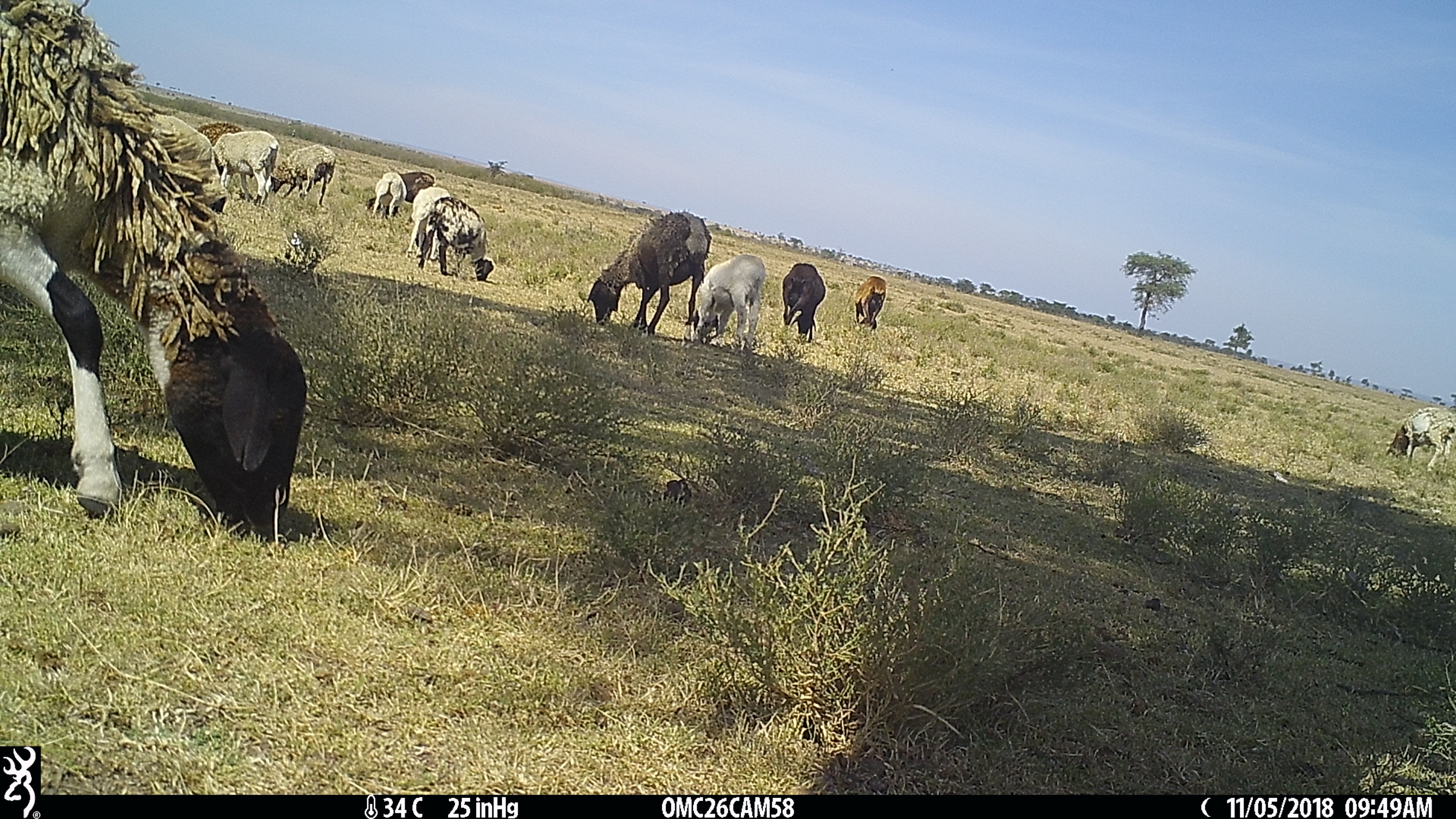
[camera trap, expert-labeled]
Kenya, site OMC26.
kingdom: Animalia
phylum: Chordata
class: Mammalia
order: Artiodactyla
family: Bovidae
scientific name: Bovidae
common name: sheep or goat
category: shoat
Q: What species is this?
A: Shoat (sheep or goat) (Bovidae).